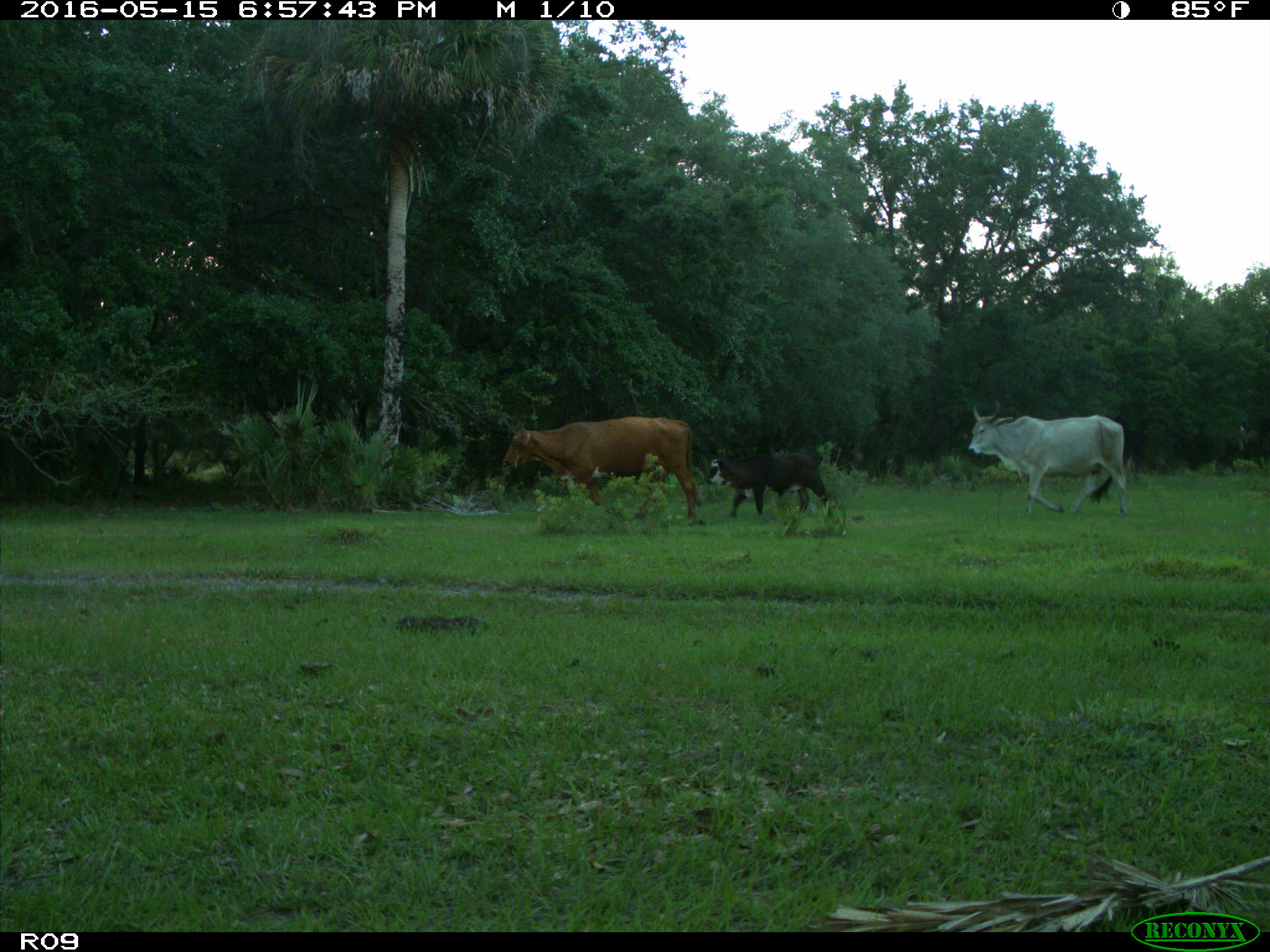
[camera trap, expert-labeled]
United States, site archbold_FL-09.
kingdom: Animalia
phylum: Chordata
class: Mammalia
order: Artiodactyla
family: Bovidae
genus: Bos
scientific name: Bos taurus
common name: domestic cow